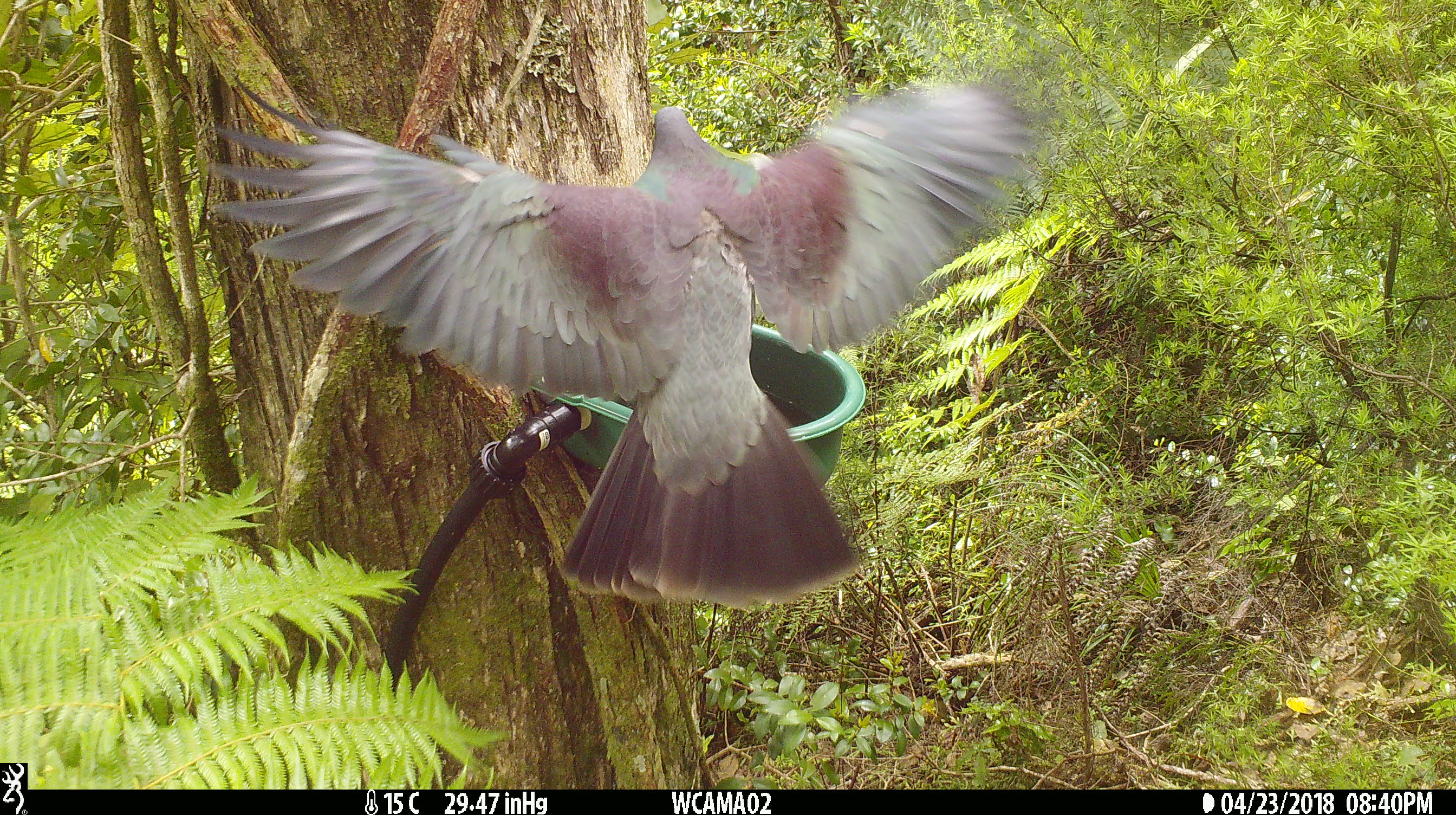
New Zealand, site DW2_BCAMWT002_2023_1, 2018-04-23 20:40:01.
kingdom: Animalia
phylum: Chordata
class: Aves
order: Columbiformes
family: Columbidae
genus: Hemiphaga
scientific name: Hemiphaga novaeseelandiae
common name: new zealand pigeon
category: kereru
Kereru (new zealand pigeon) (Hemiphaga novaeseelandiae).